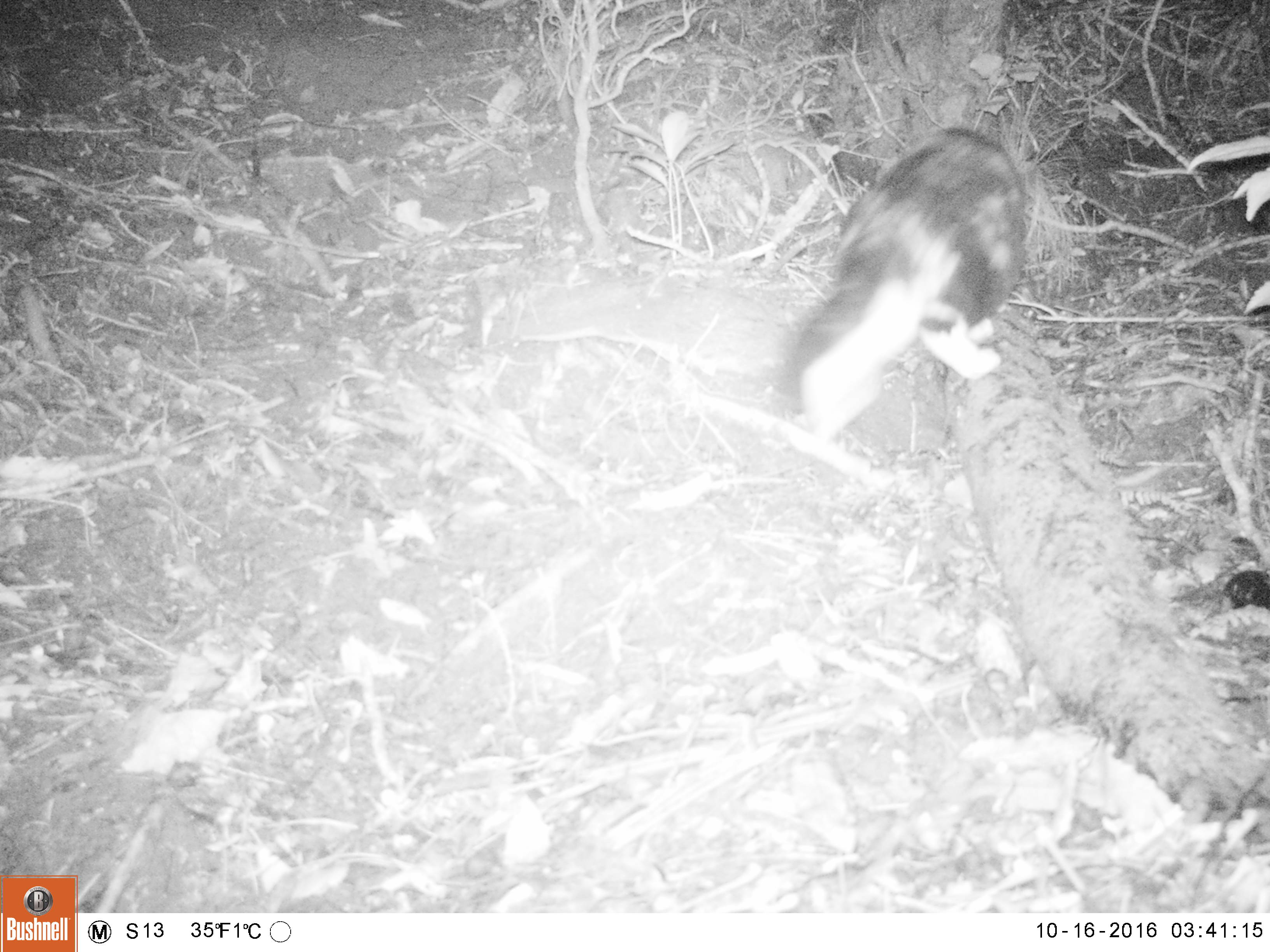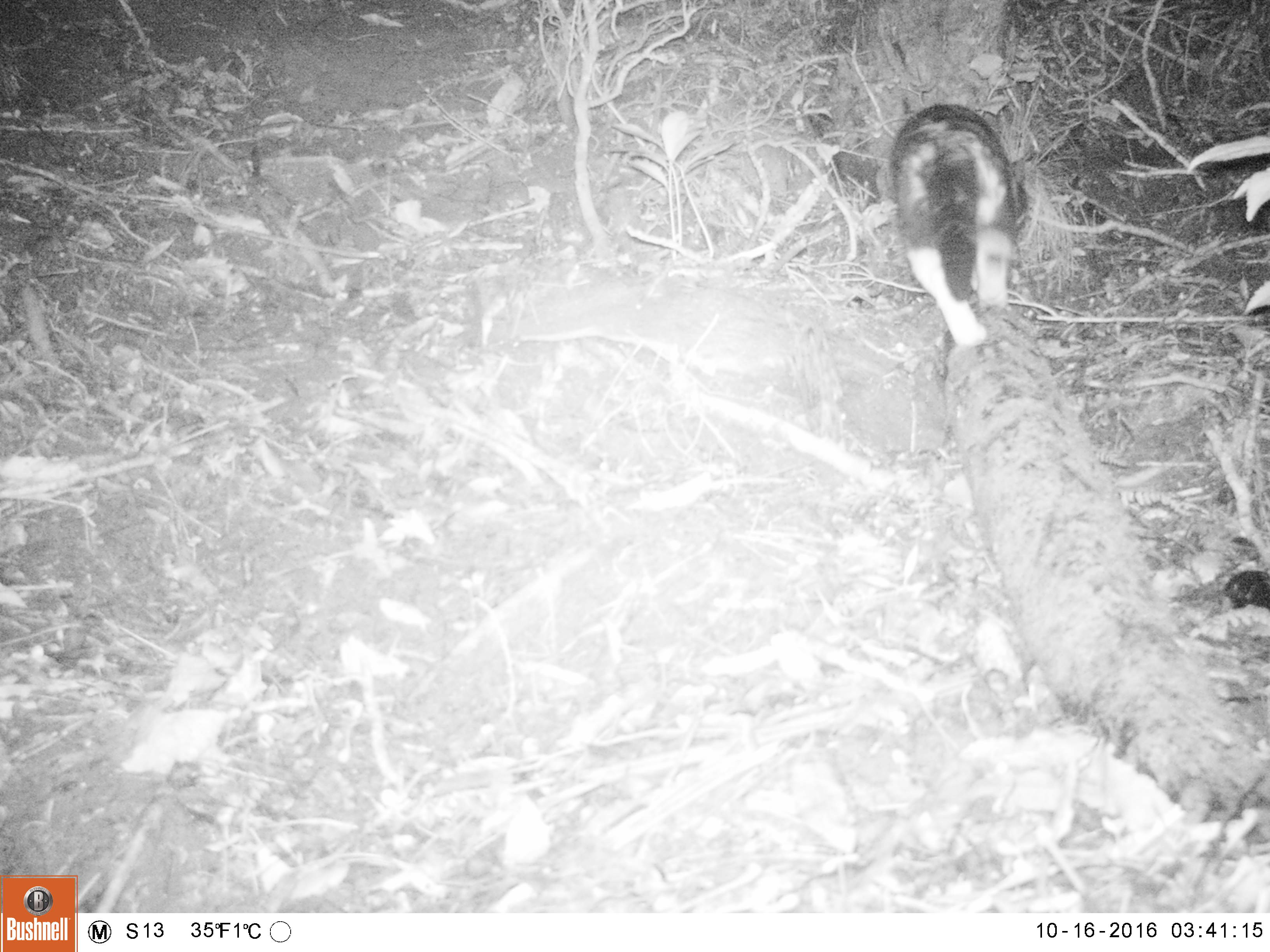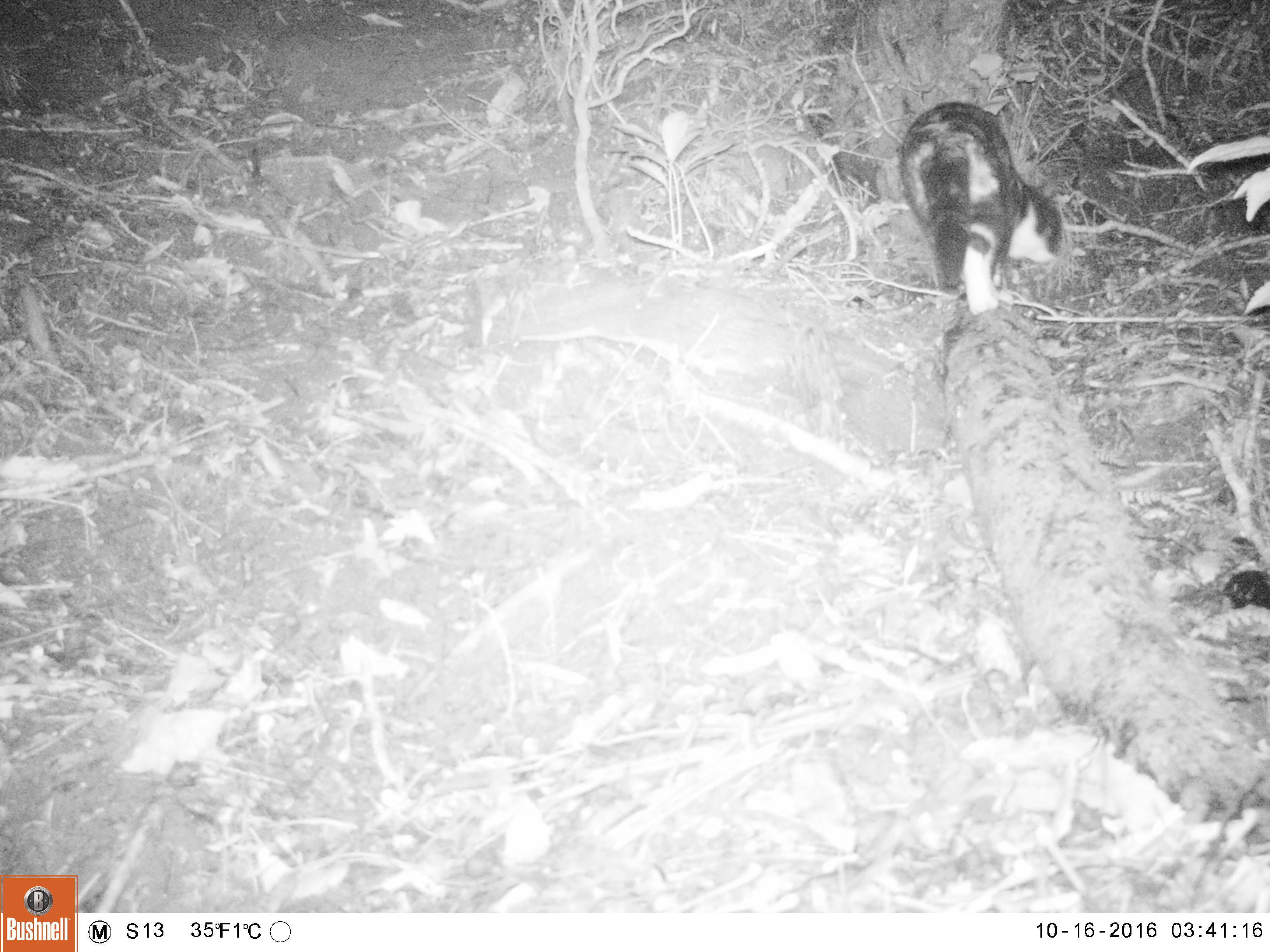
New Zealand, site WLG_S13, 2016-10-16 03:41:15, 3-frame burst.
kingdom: Animalia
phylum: Chordata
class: Mammalia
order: Carnivora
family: Felidae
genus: Felis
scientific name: Felis catus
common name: domestic cat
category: cat